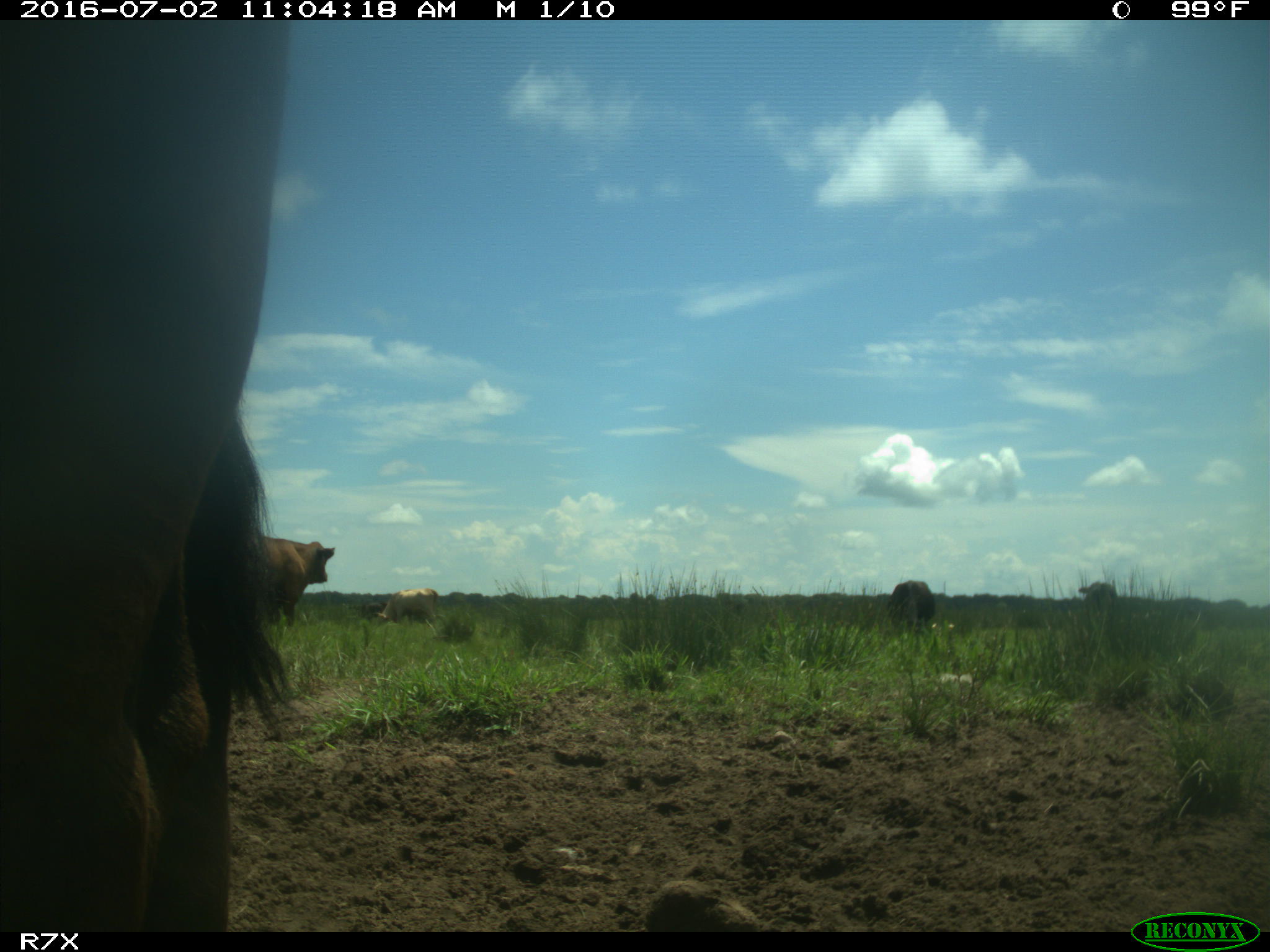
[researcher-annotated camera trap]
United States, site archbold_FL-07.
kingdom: Animalia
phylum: Chordata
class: Mammalia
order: Artiodactyla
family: Bovidae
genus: Bos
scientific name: Bos taurus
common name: domestic cow